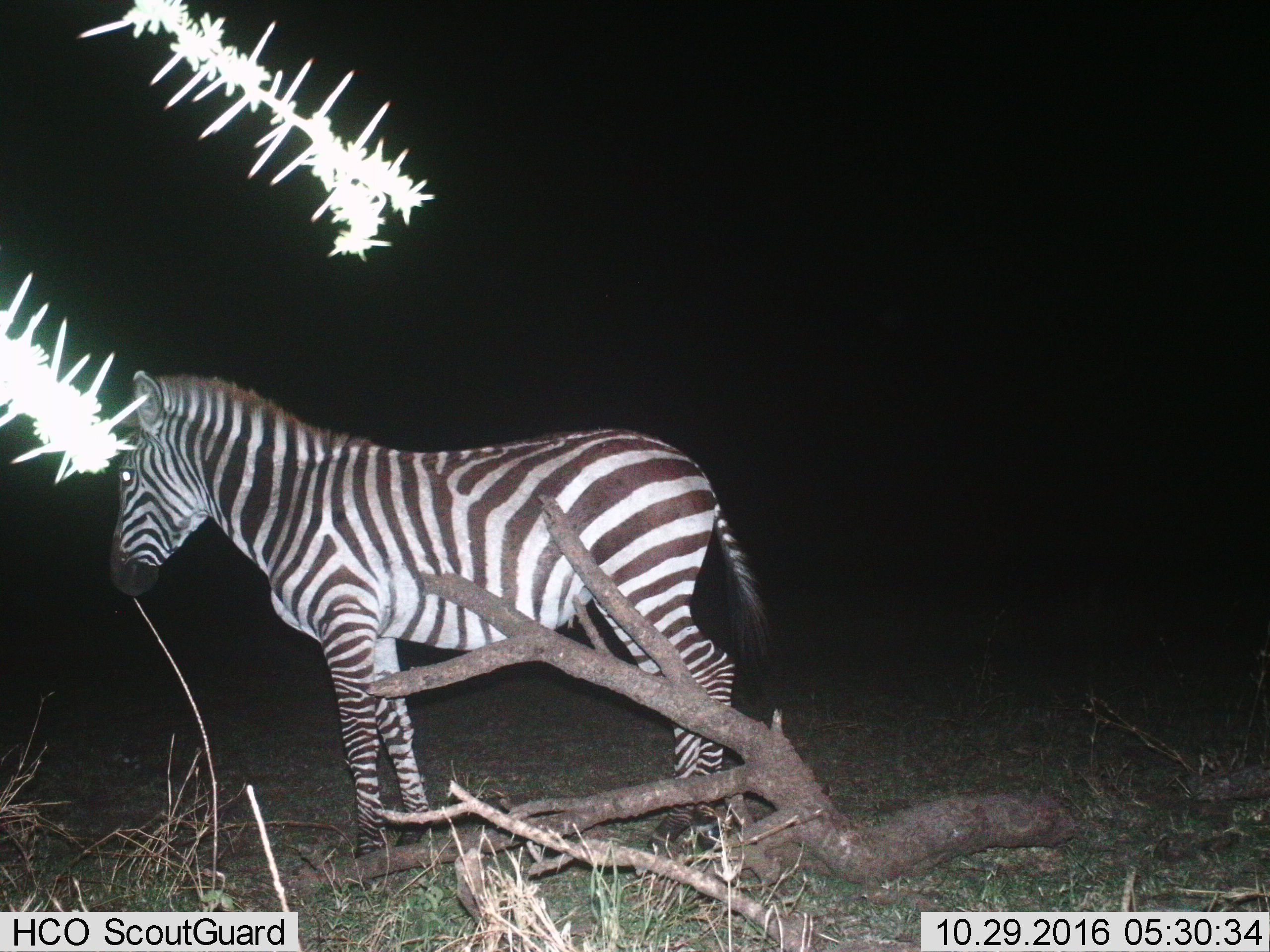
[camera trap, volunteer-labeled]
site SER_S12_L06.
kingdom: Animalia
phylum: Chordata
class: Mammalia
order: Perissodactyla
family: Equidae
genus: Equus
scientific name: Equus quagga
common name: plains zebra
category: zebraplains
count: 1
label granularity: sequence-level